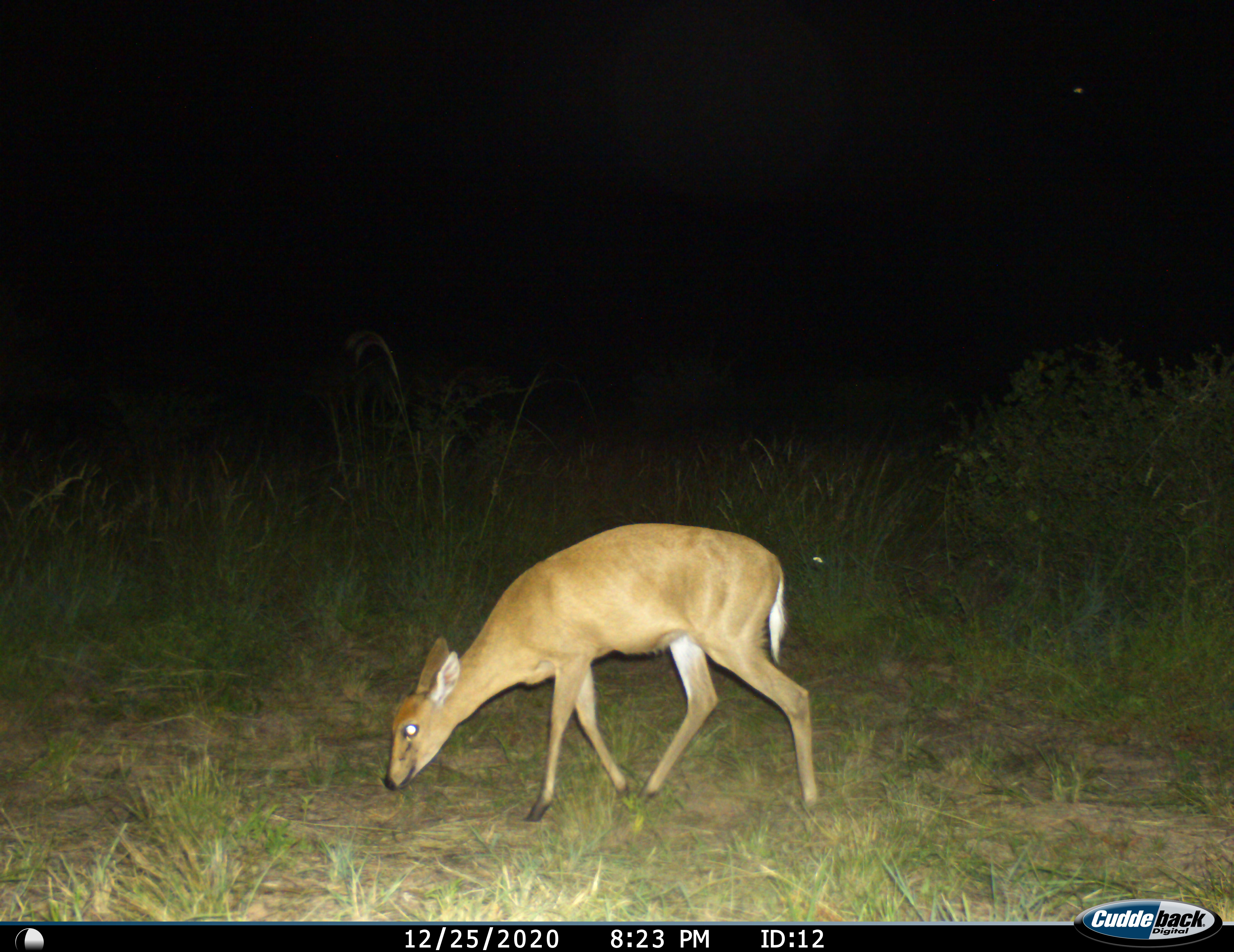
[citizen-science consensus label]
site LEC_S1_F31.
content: unidentified animal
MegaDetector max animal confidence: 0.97